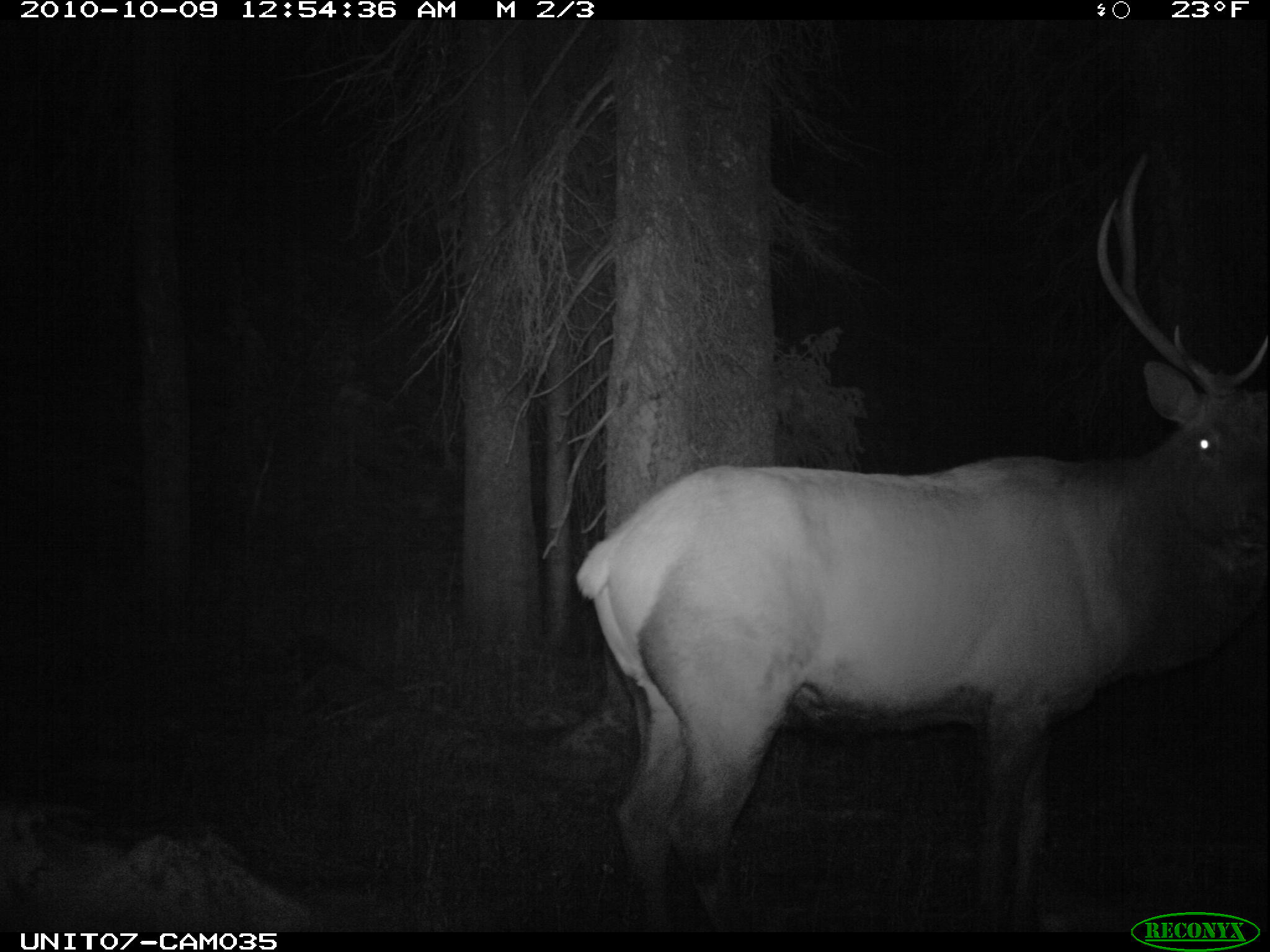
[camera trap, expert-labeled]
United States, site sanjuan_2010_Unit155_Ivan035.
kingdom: Animalia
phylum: Chordata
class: Mammalia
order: Artiodactyla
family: Cervidae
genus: Cervus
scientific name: Cervus elaphus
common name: red deer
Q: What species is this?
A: Cervus elaphus (red deer).